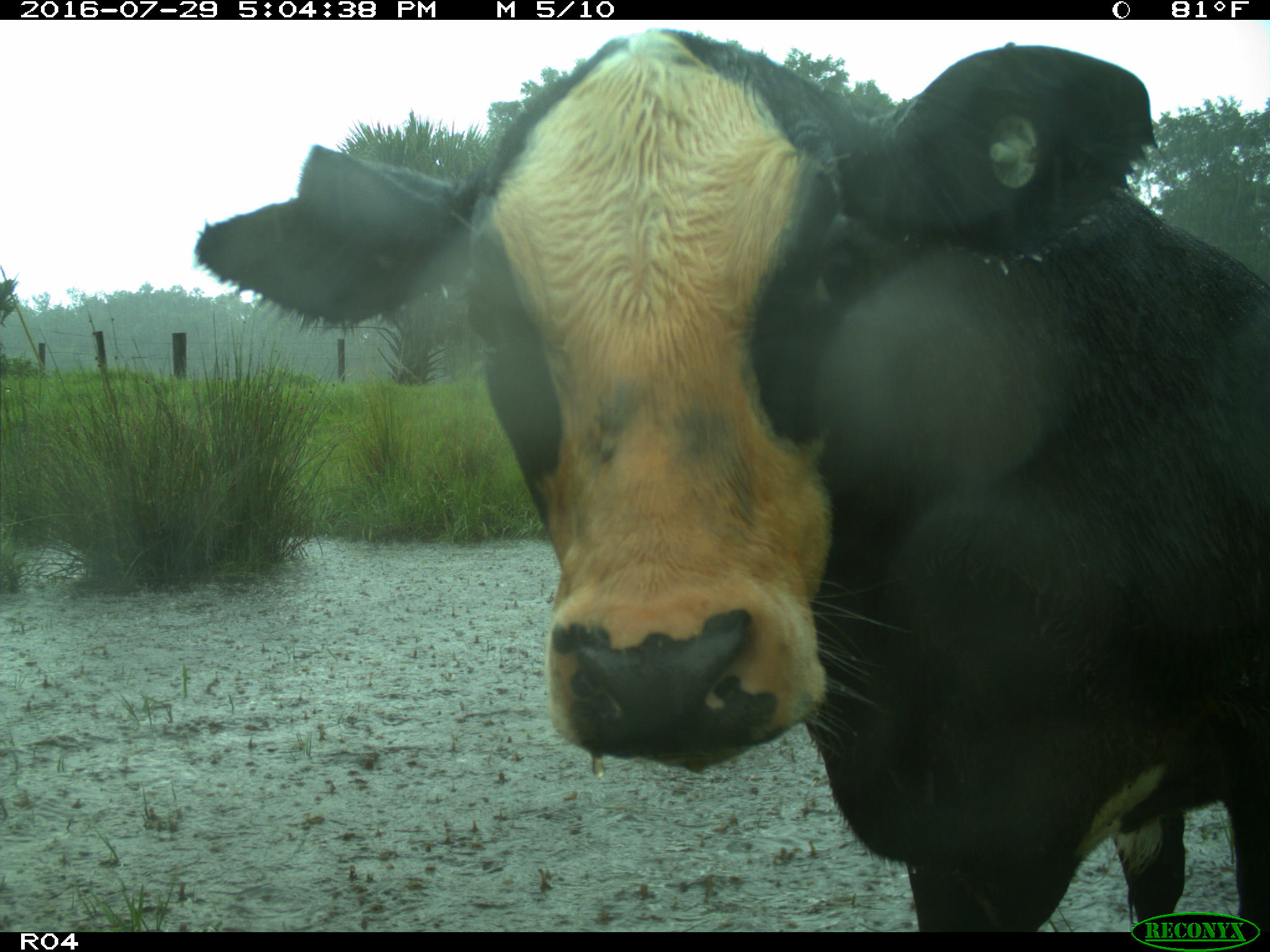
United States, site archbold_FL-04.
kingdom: Animalia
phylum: Chordata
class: Mammalia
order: Artiodactyla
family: Bovidae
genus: Bos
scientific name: Bos taurus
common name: domestic cow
Bos taurus (domestic cow).